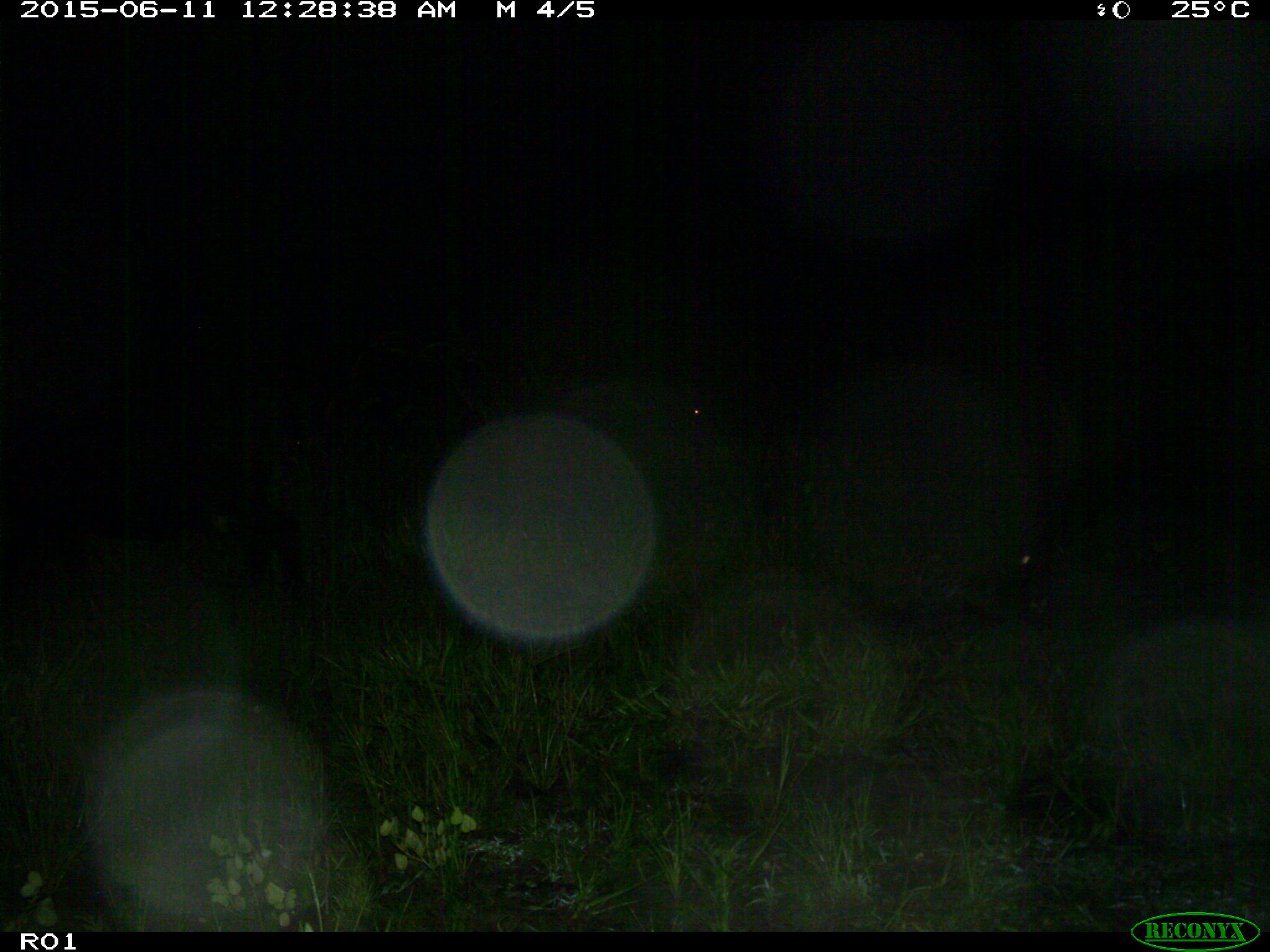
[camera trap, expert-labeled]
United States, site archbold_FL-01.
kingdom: Animalia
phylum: Chordata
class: Mammalia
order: Artiodactyla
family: Bovidae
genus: Bos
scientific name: Bos taurus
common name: domestic cow